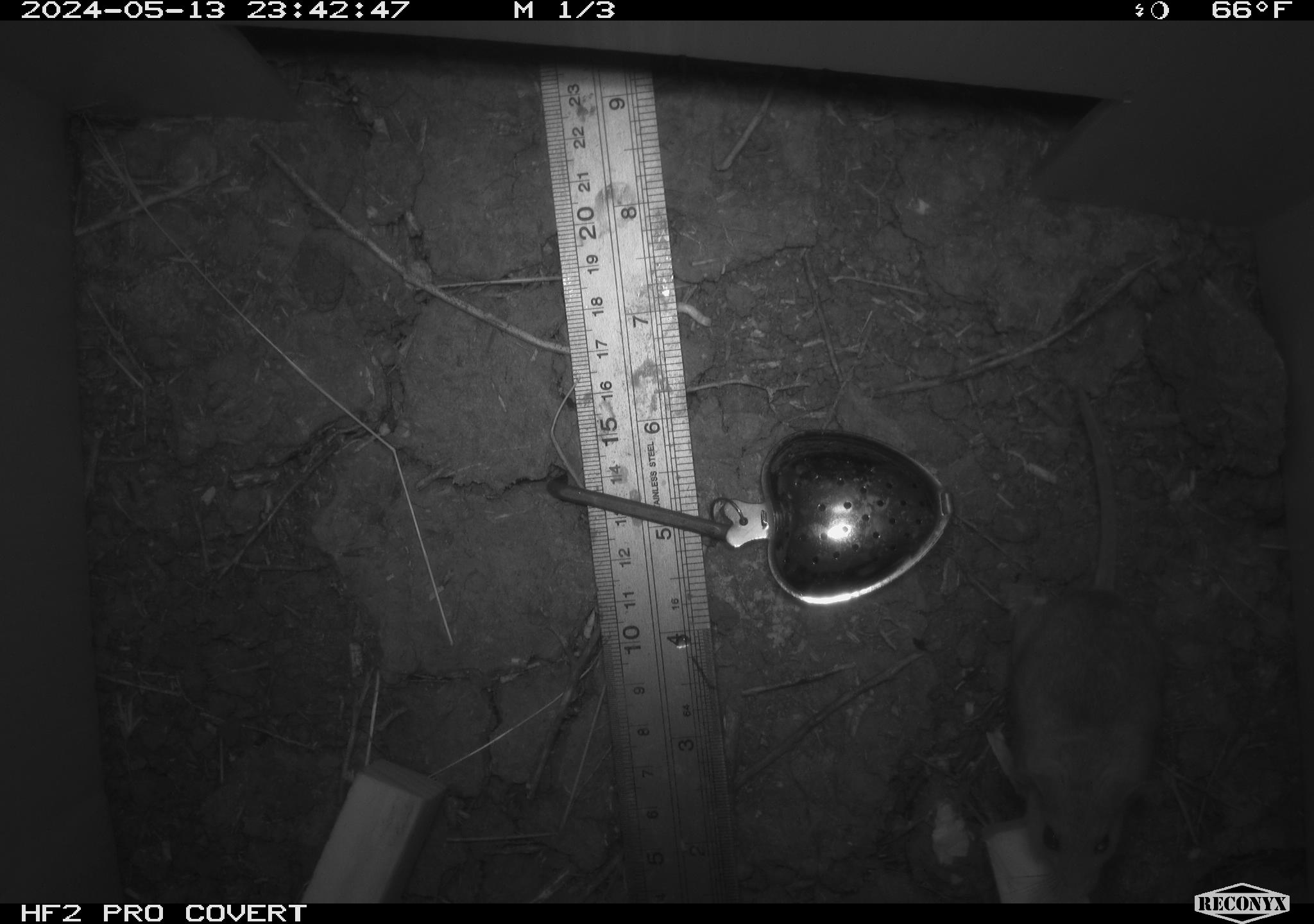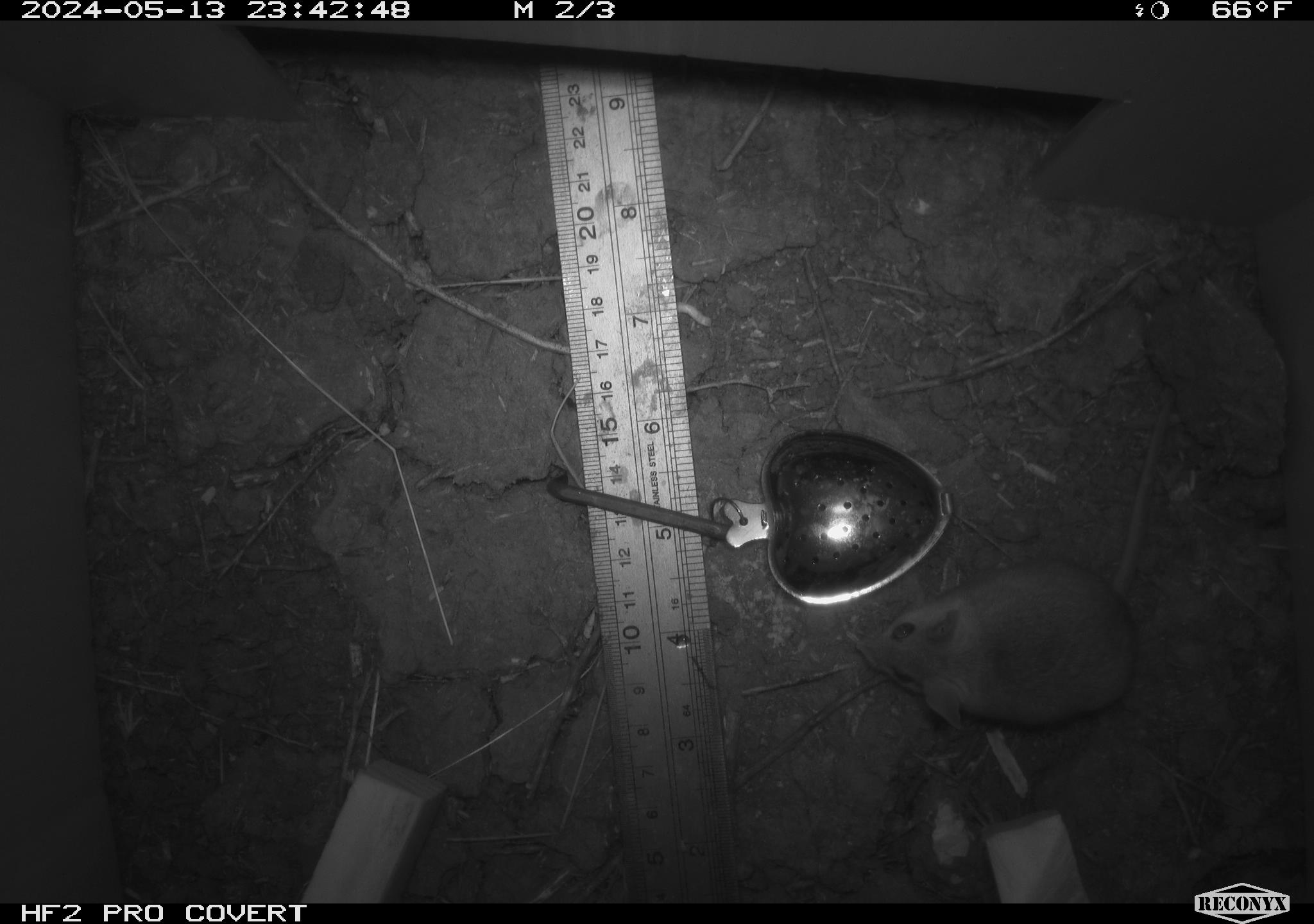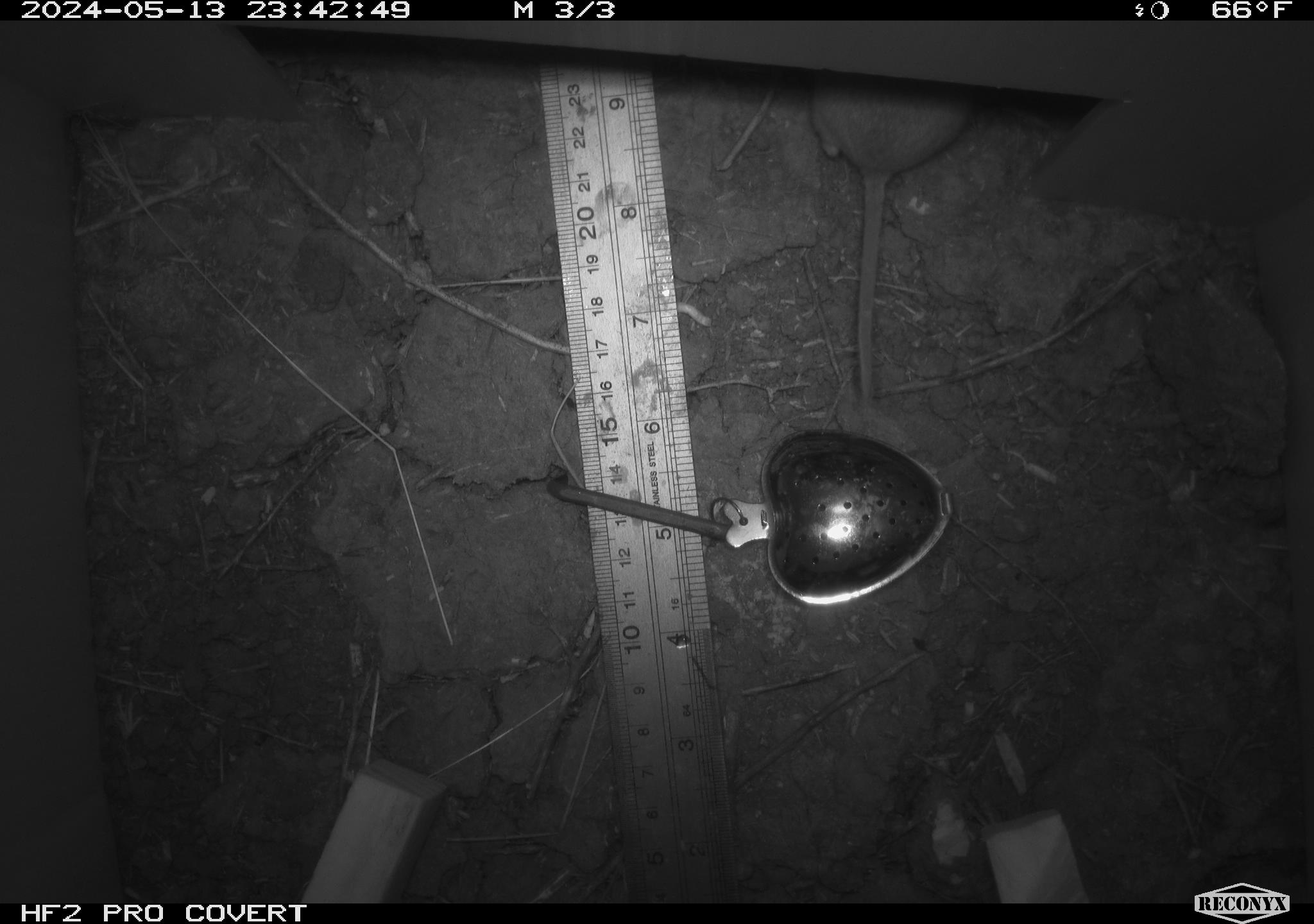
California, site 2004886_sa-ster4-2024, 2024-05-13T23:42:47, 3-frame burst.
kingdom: Animalia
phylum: Chordata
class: Mammalia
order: Rodentia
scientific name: Rodentia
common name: mouse species